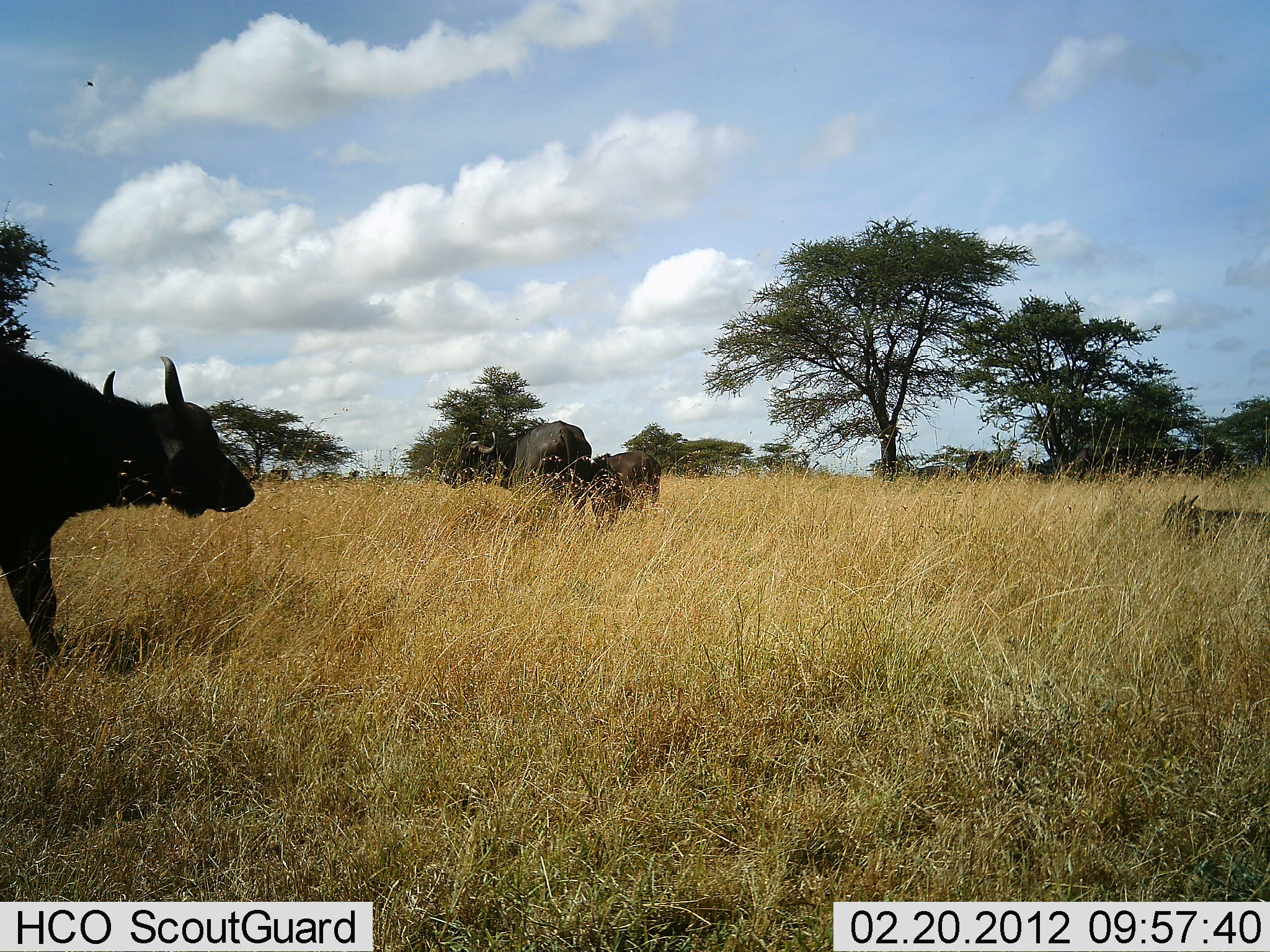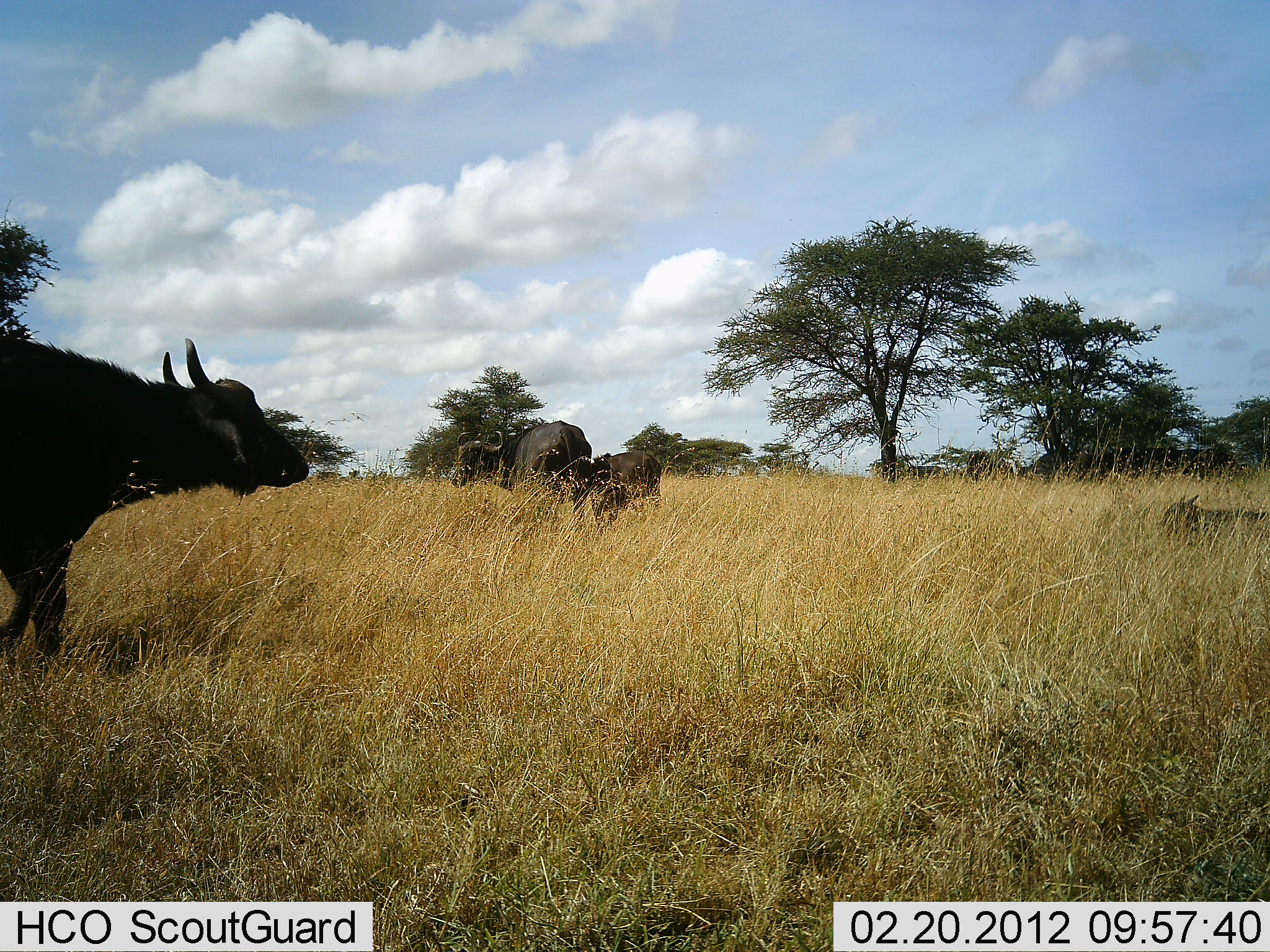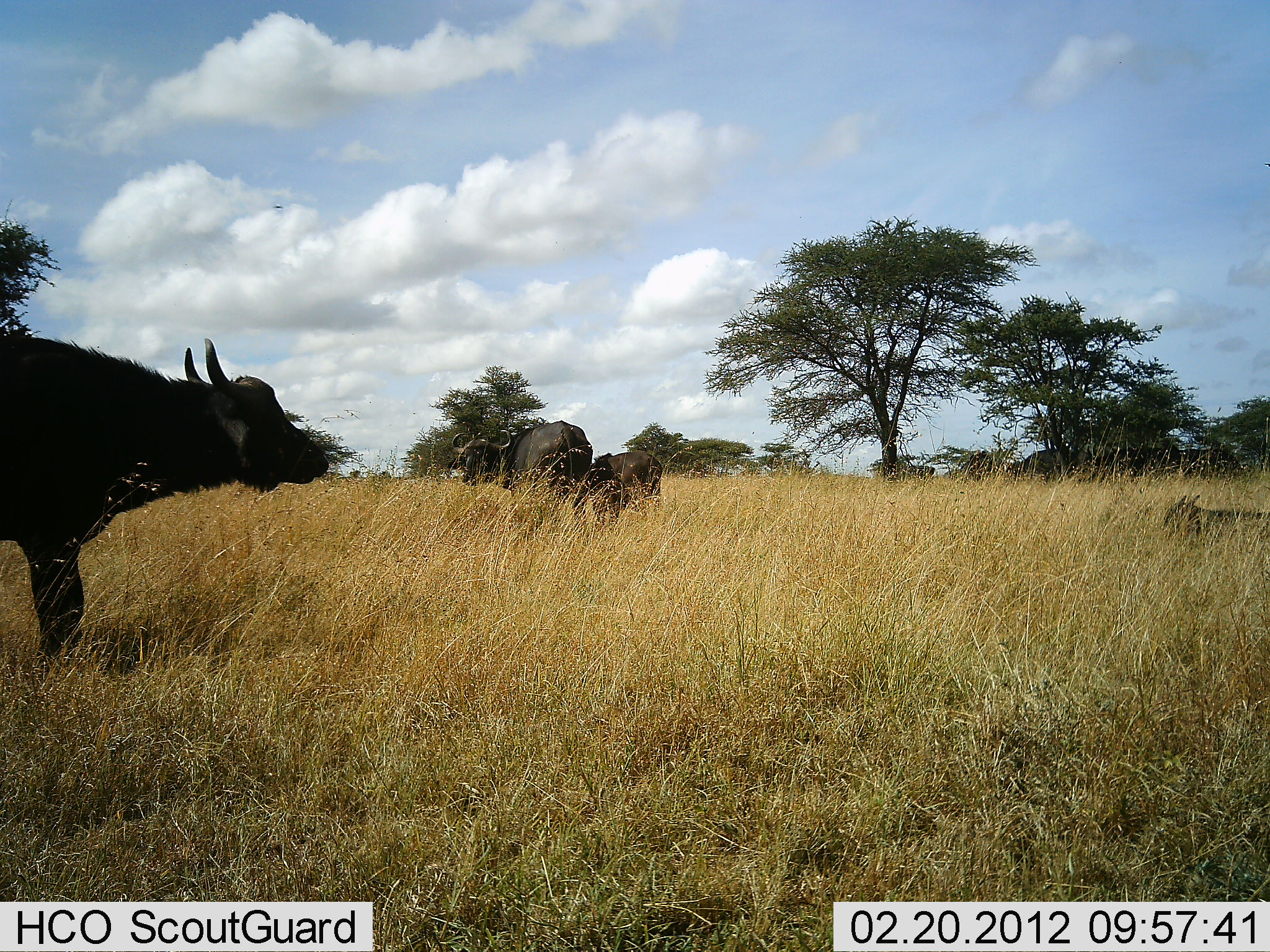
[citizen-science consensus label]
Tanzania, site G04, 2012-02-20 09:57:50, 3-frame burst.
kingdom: Animalia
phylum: Chordata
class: Mammalia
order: Artiodactyla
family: Bovidae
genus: Syncerus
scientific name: Syncerus caffer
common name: cape buffalo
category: buffalo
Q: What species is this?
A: Buffalo (cape buffalo) (Syncerus caffer).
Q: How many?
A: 6.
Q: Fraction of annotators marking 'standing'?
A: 68%.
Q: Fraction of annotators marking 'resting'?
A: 60%.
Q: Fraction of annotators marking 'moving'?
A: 44%.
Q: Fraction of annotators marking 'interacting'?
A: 4%.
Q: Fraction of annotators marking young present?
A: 52%.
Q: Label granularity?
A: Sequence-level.